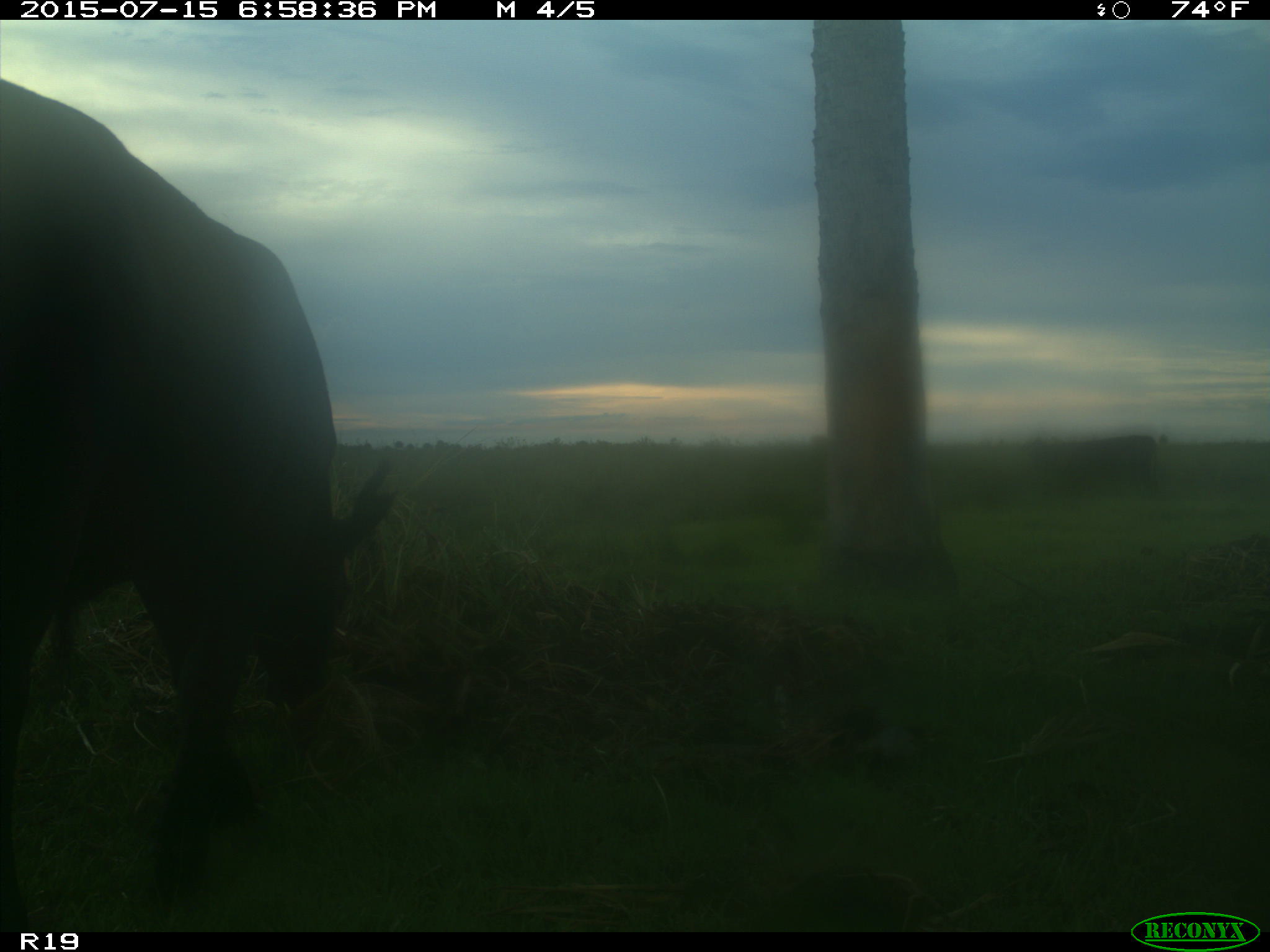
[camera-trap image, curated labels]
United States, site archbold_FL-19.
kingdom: Animalia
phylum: Chordata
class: Mammalia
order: Artiodactyla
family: Bovidae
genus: Bos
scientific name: Bos taurus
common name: domestic cow